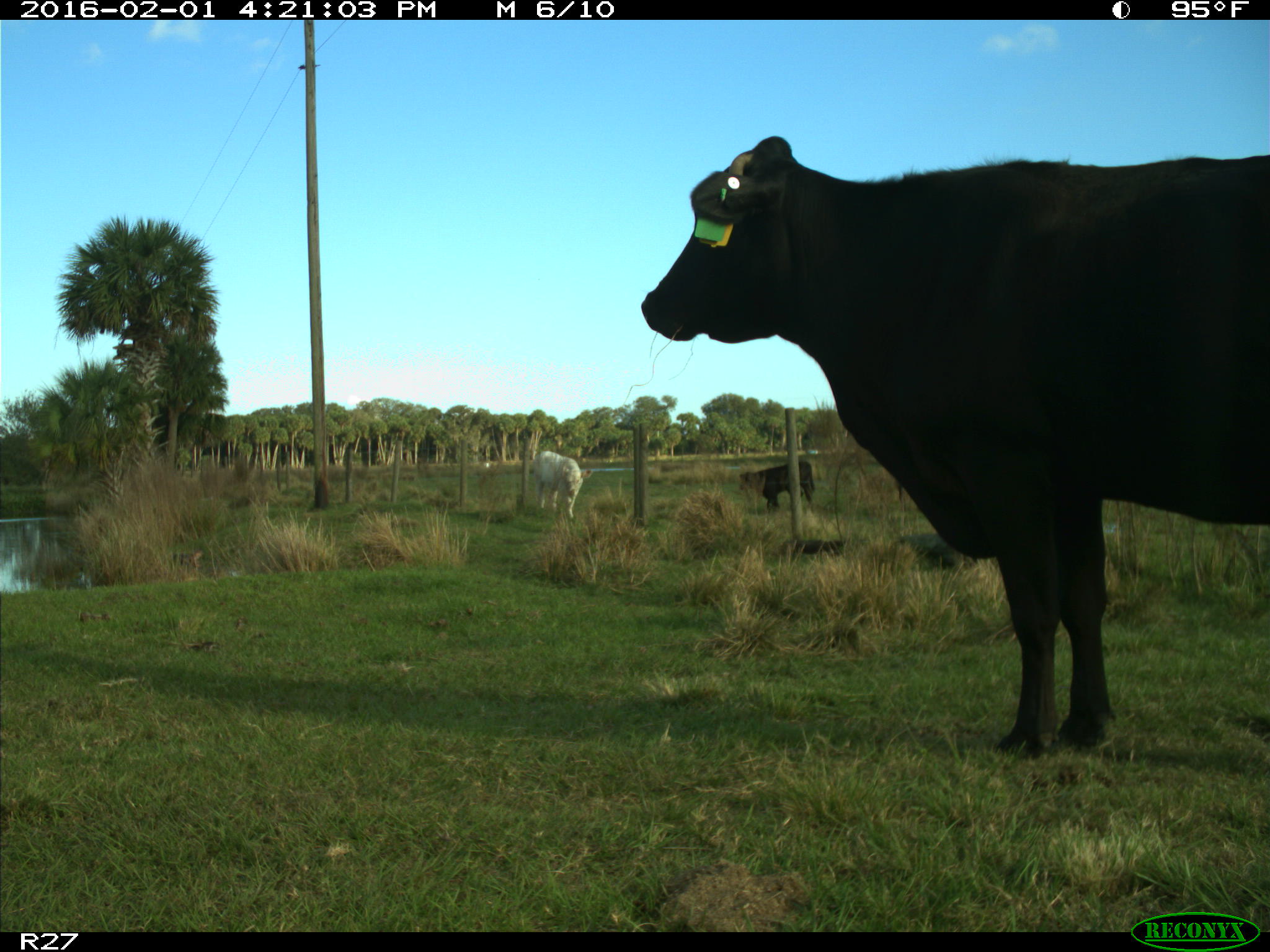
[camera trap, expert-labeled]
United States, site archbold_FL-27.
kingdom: Animalia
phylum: Chordata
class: Mammalia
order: Artiodactyla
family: Bovidae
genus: Bos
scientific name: Bos taurus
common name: domestic cow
Bos taurus (domestic cow).